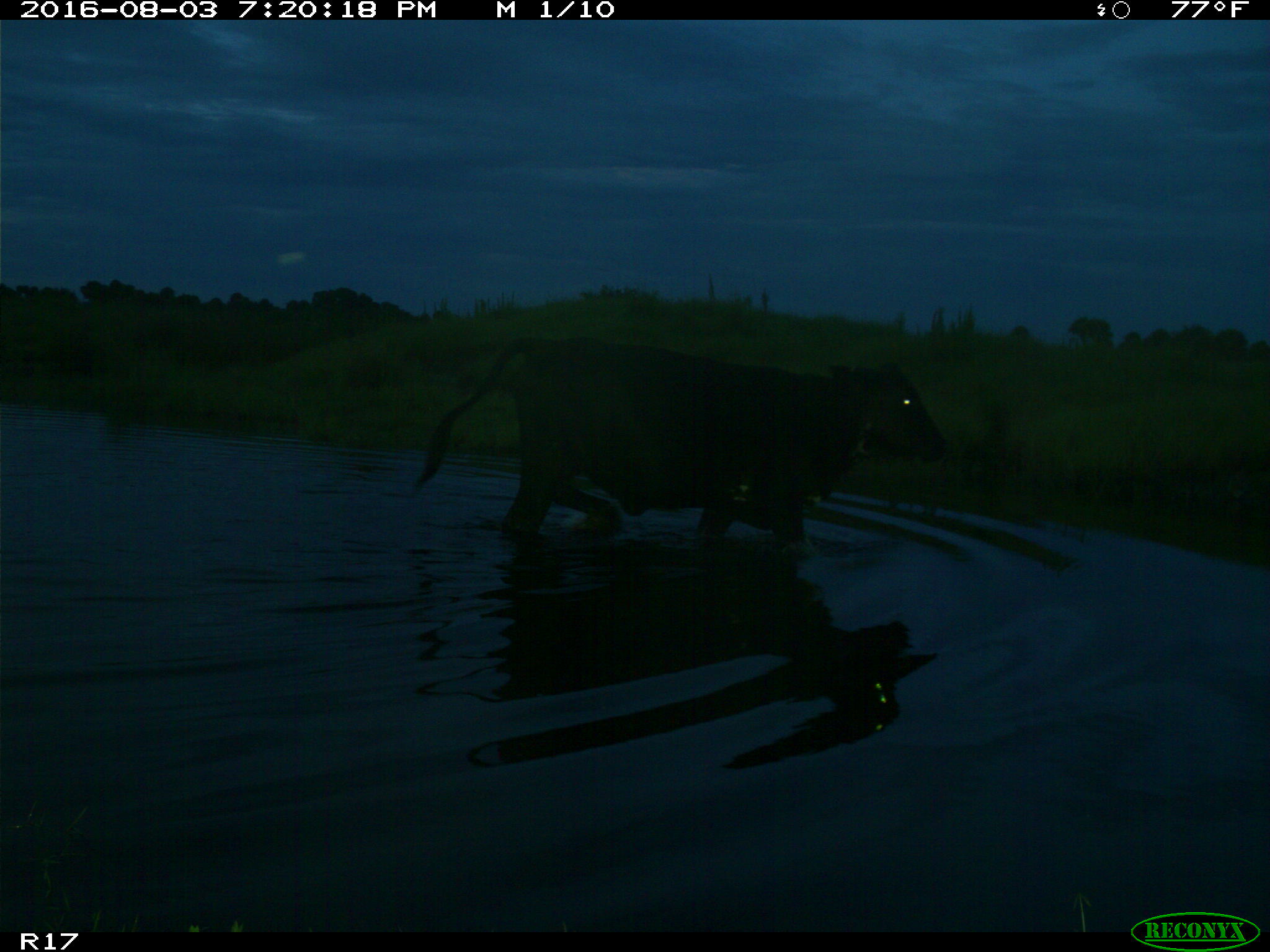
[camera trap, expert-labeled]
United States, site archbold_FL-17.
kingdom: Animalia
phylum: Chordata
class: Mammalia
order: Artiodactyla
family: Bovidae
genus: Bos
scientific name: Bos taurus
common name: domestic cow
Bos taurus (domestic cow).